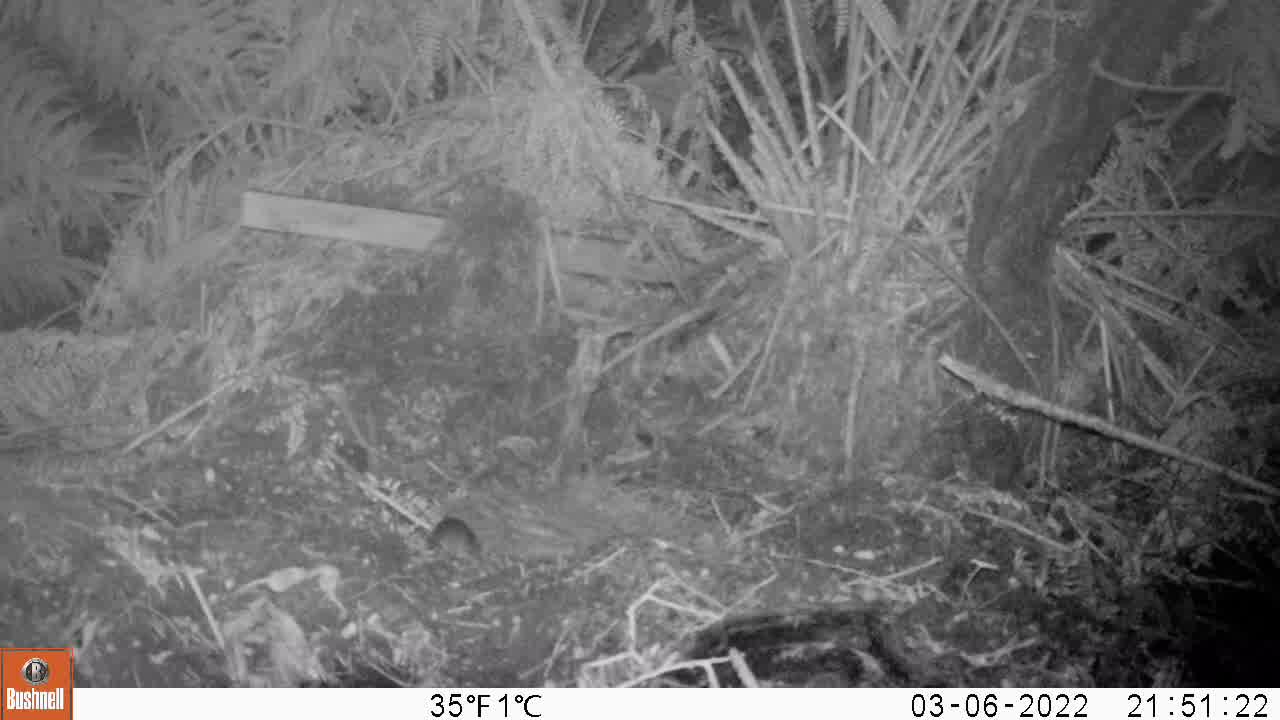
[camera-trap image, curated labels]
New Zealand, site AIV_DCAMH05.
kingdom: Animalia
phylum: Chordata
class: Mammalia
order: Rodentia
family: Muridae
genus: Mus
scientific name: Mus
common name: mouse